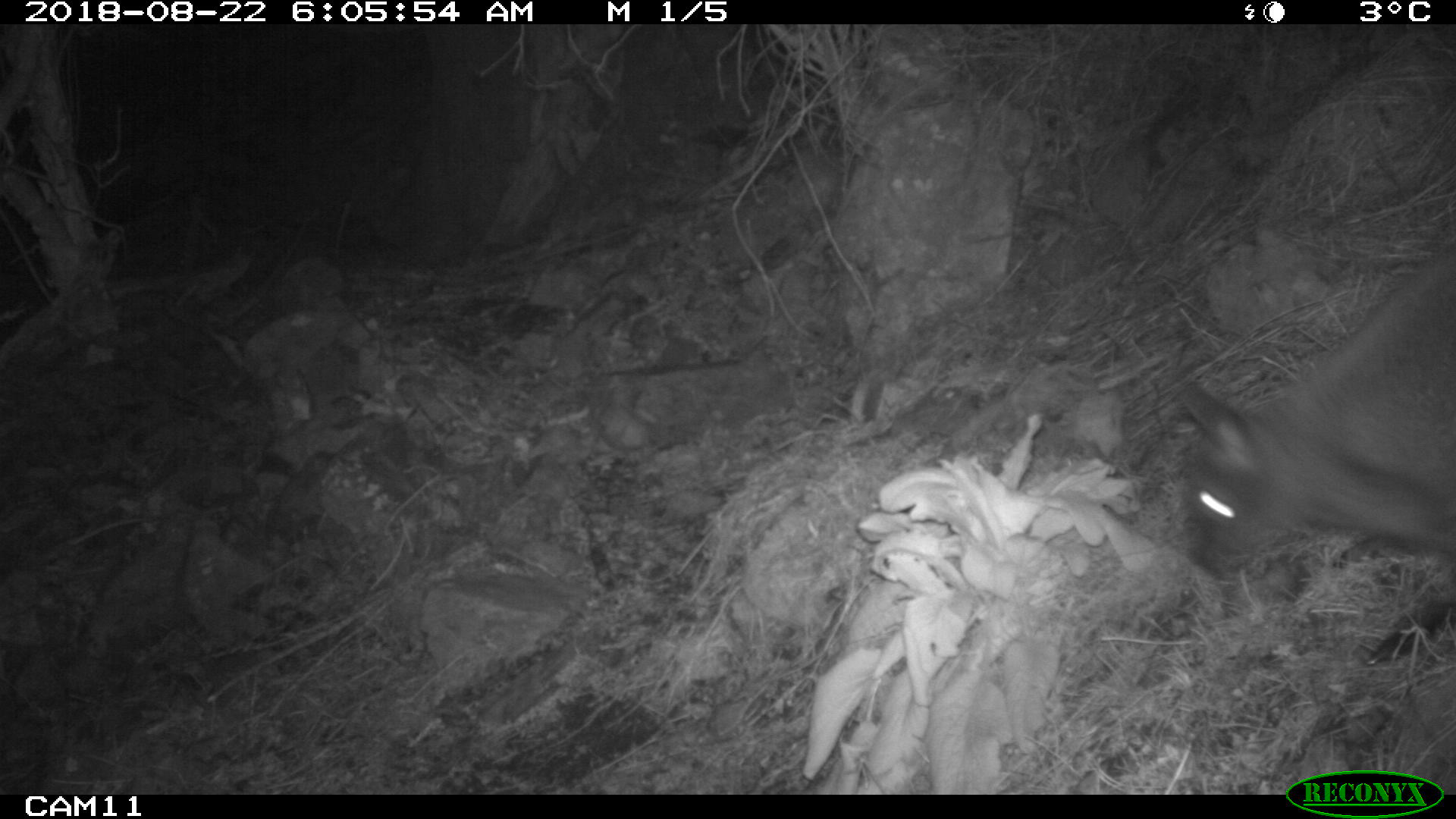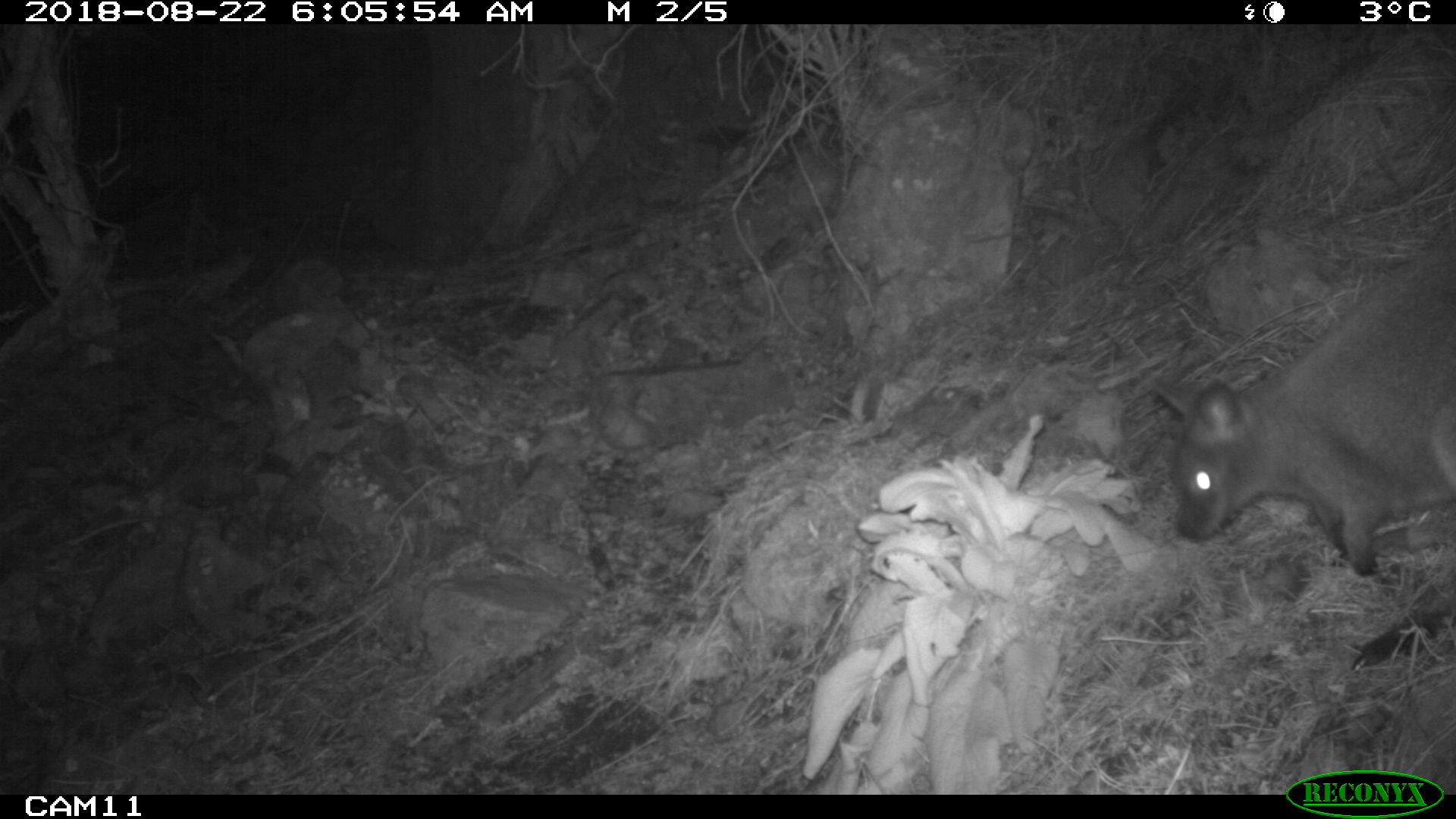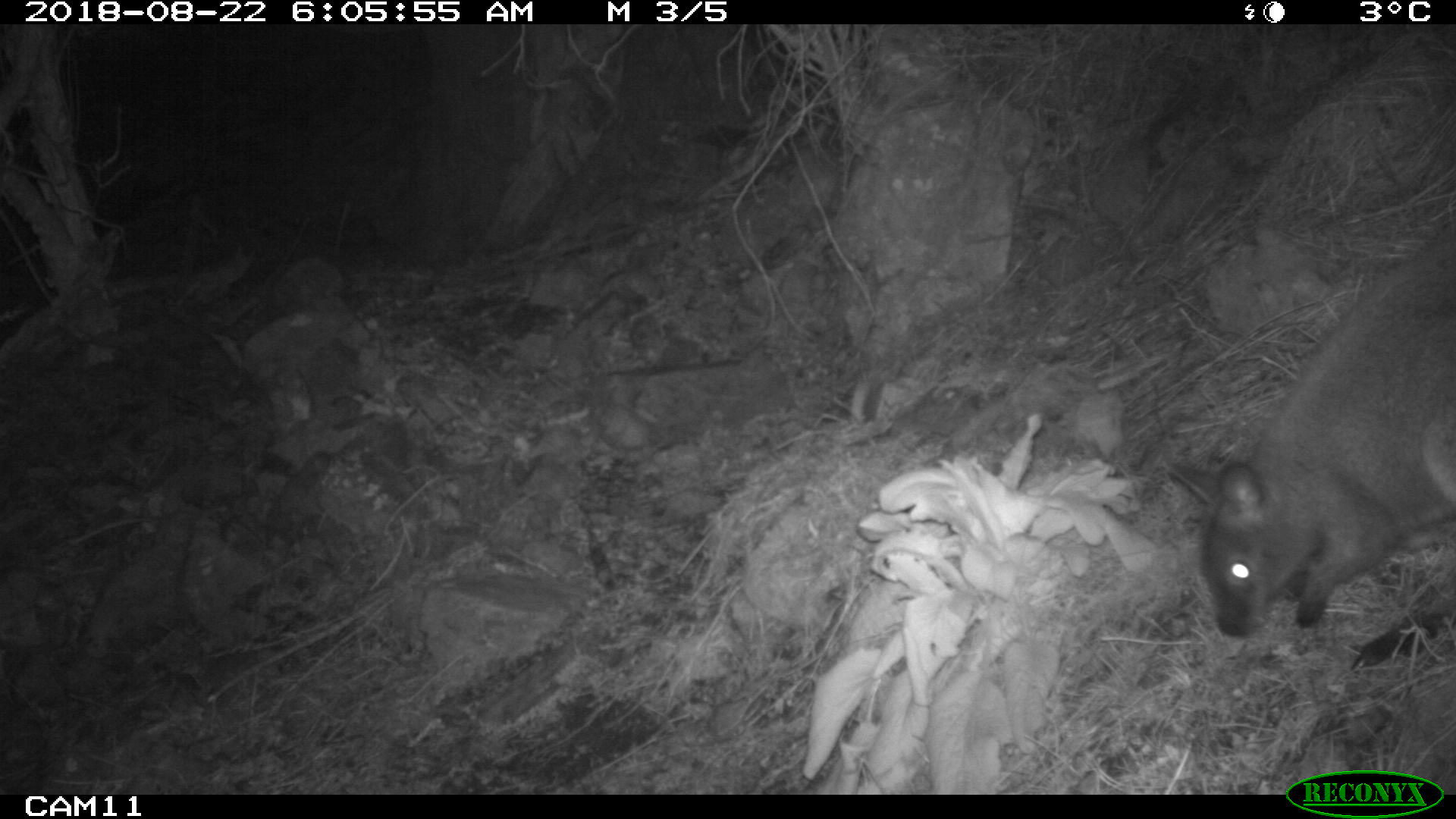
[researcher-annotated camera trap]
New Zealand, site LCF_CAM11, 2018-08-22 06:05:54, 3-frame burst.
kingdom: Animalia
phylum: Chordata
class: Mammalia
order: Diprotodontia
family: Macropodidae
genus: Notamacropus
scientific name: Notamacropus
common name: wallaby